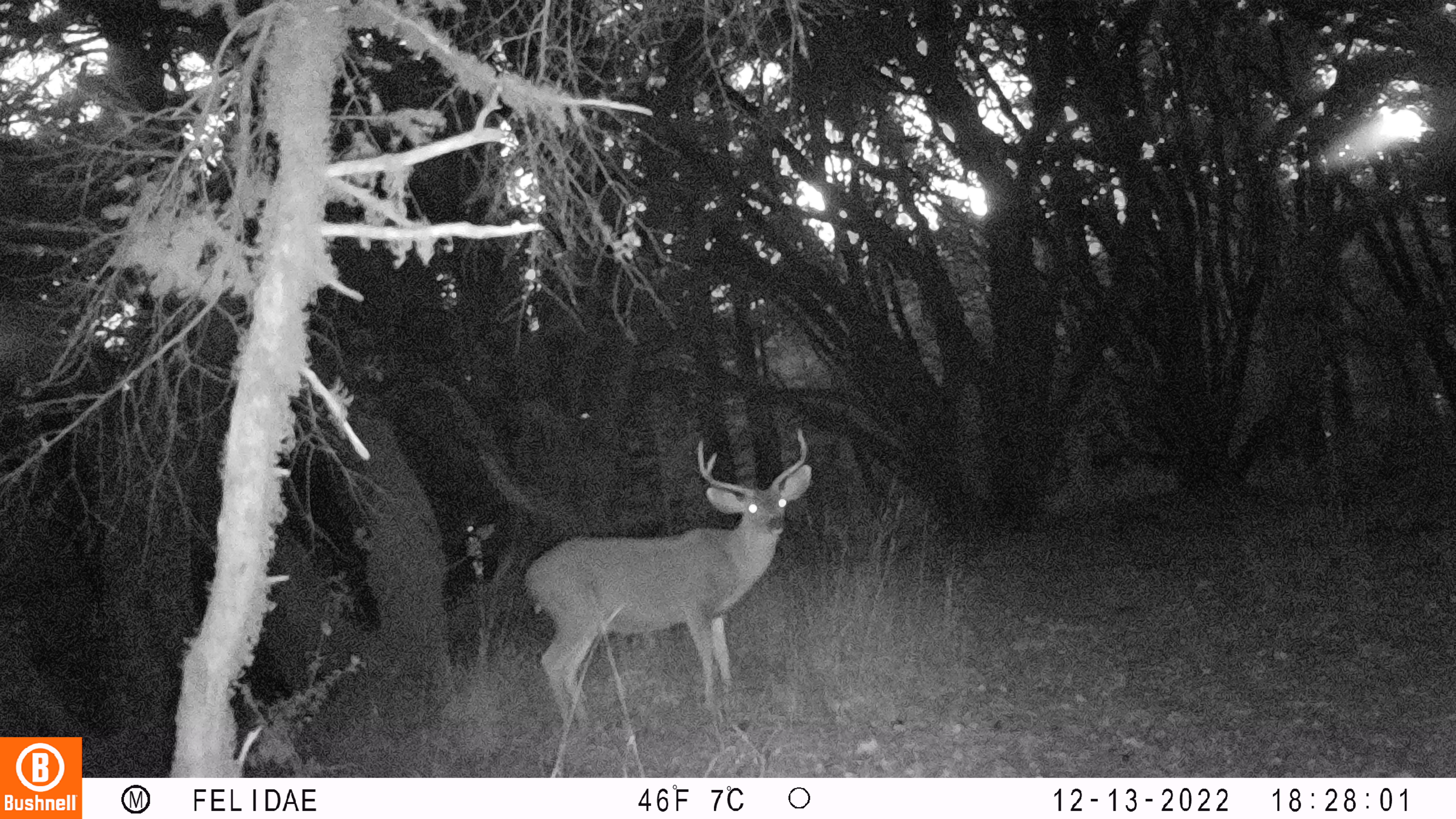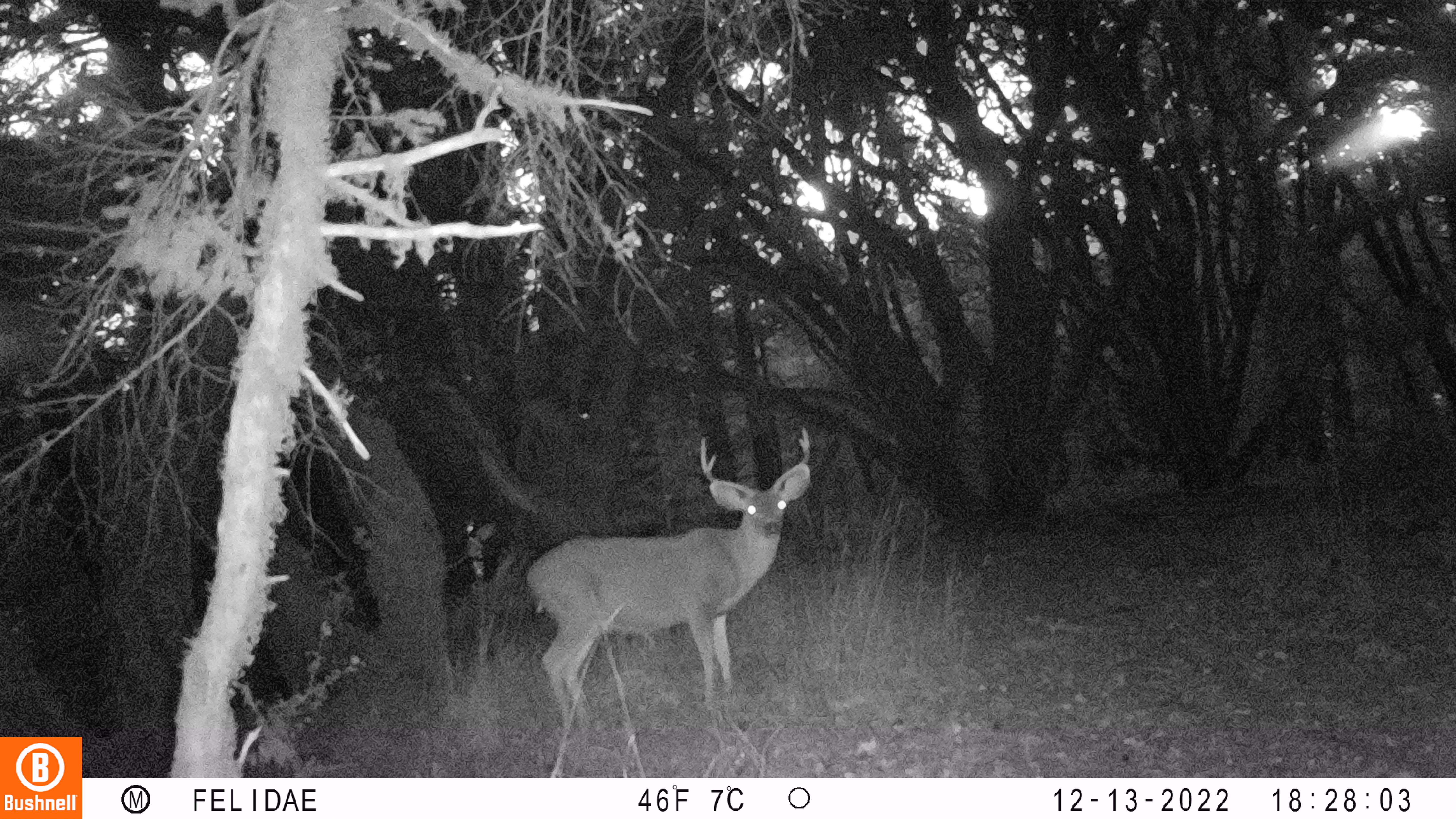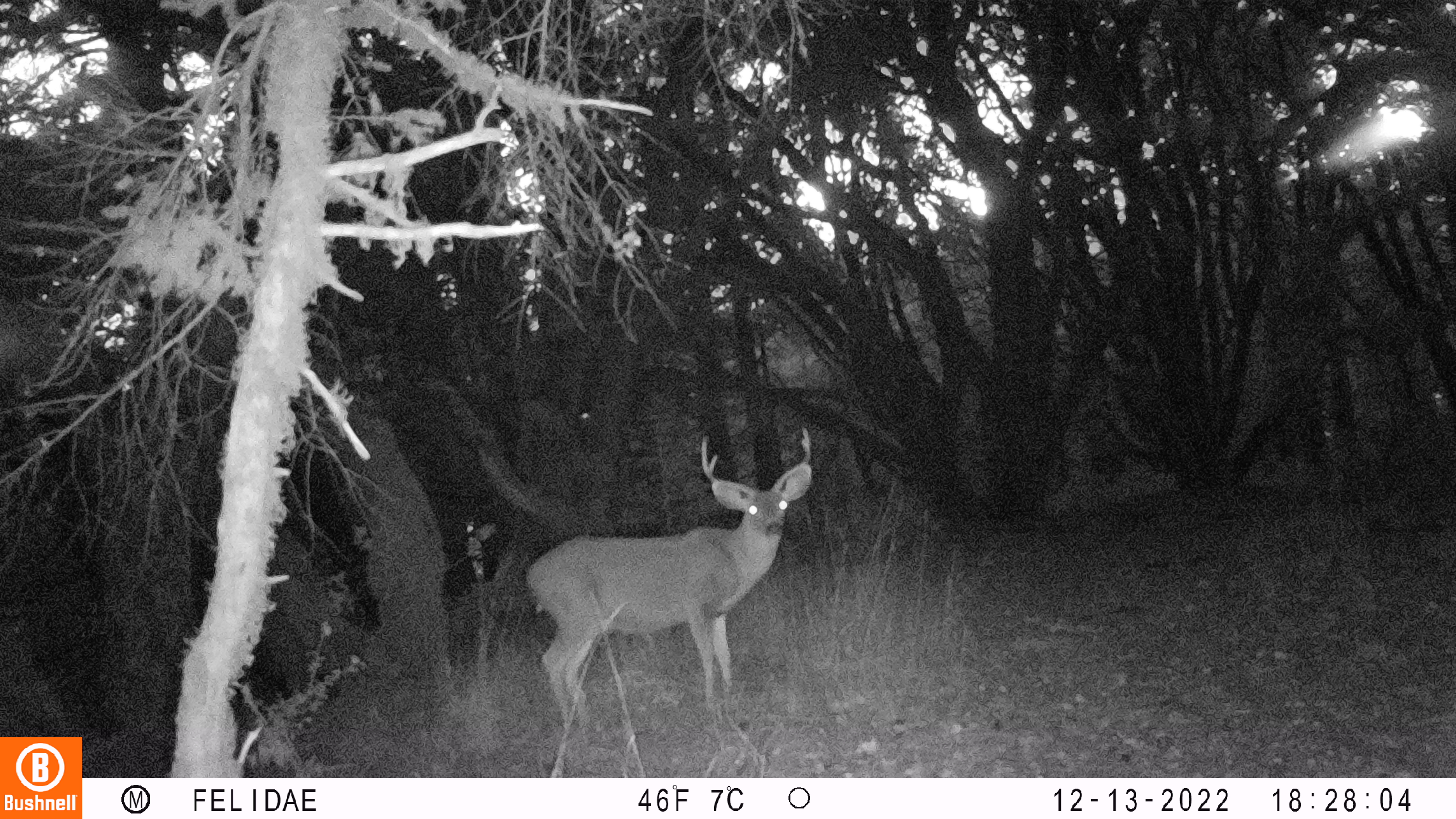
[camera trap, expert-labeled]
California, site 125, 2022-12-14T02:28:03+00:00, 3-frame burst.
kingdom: Animalia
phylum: Chordata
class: Mammalia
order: Artiodactyla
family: Cervidae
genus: Odocoileus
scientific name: Odocoileus hemionus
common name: mule deer